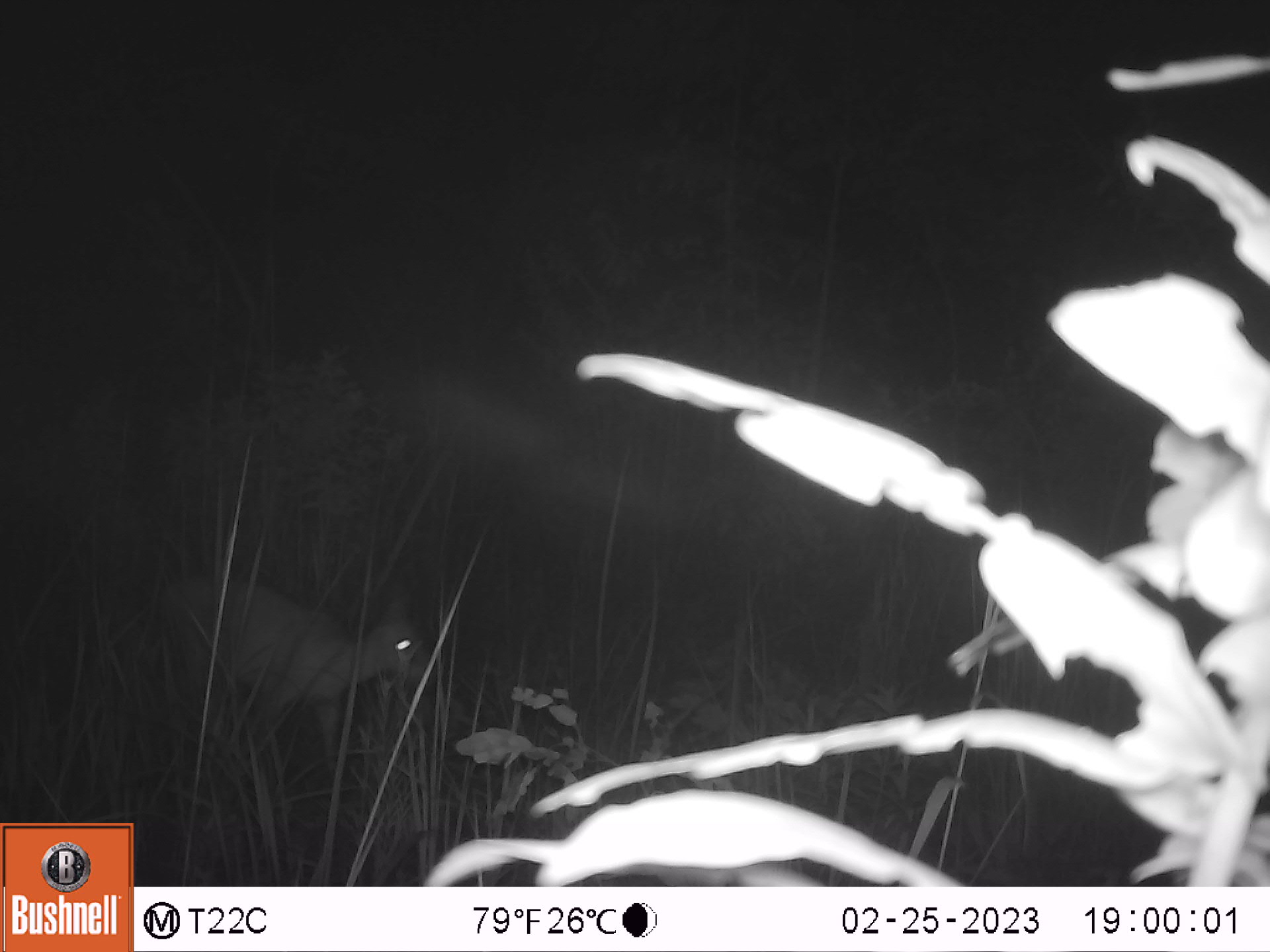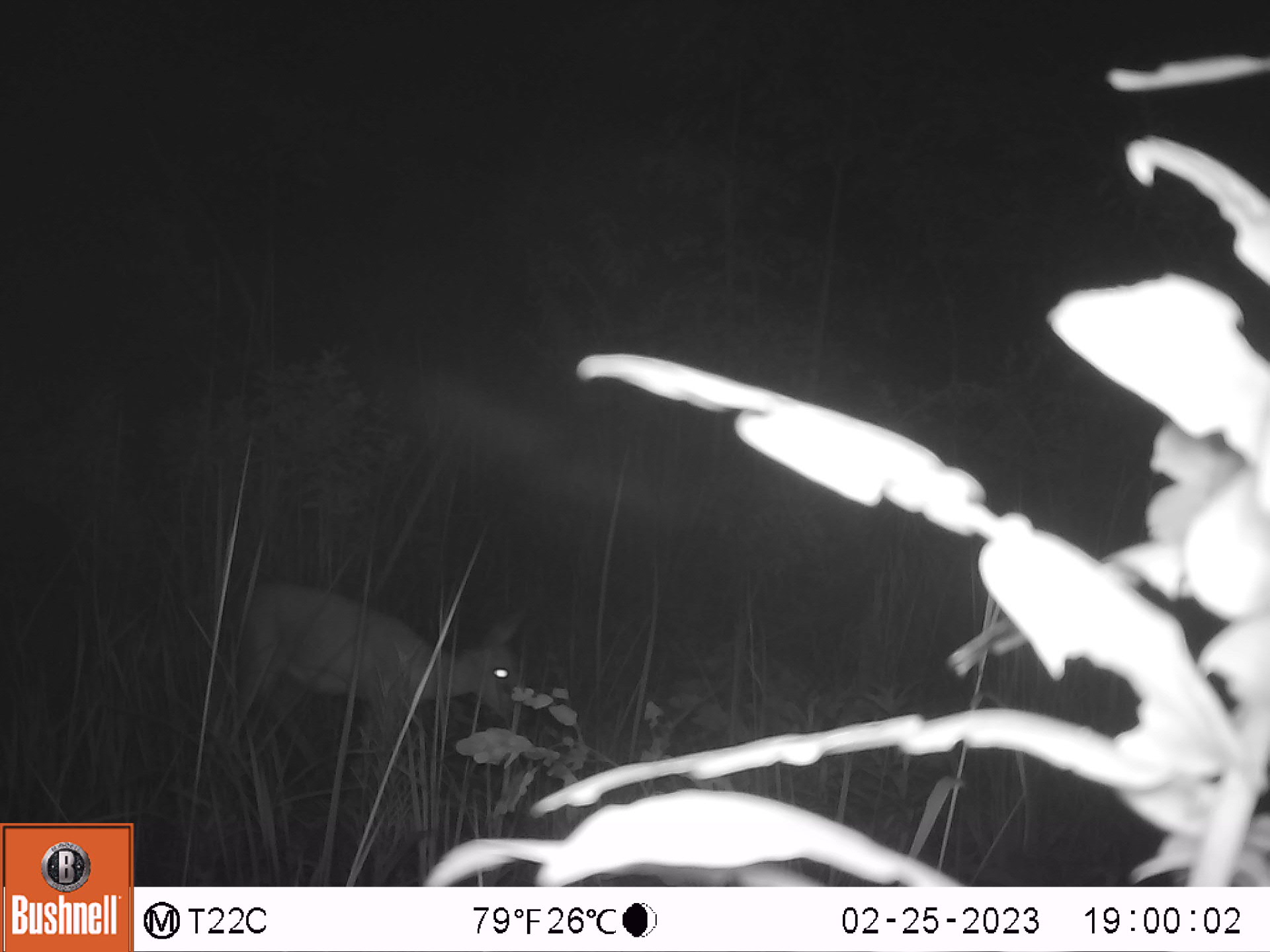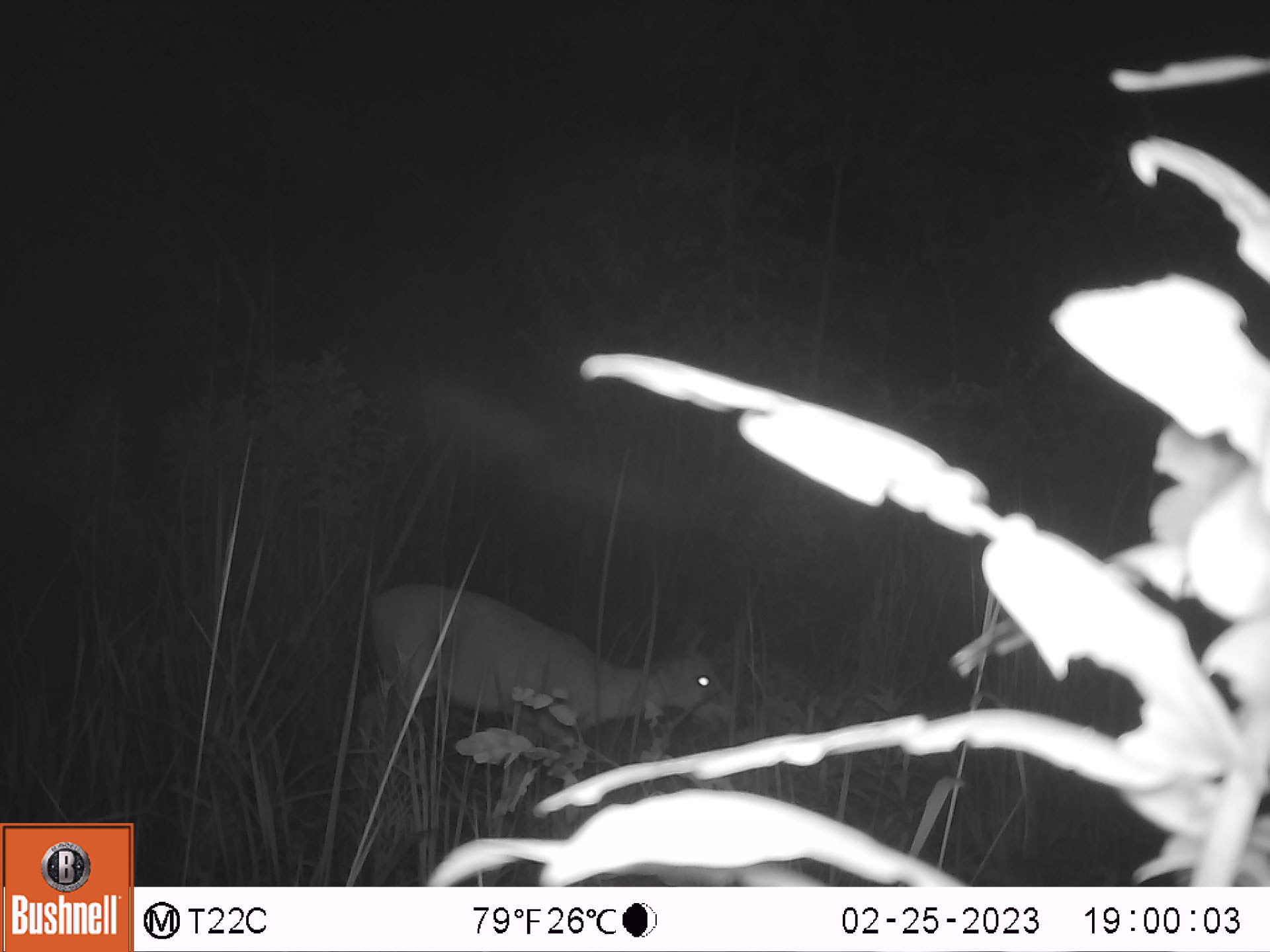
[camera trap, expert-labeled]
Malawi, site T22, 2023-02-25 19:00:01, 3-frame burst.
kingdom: Animalia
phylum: Chordata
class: Mammalia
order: Artiodactyla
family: Bovidae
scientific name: Antilopinae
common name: small antelope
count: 1